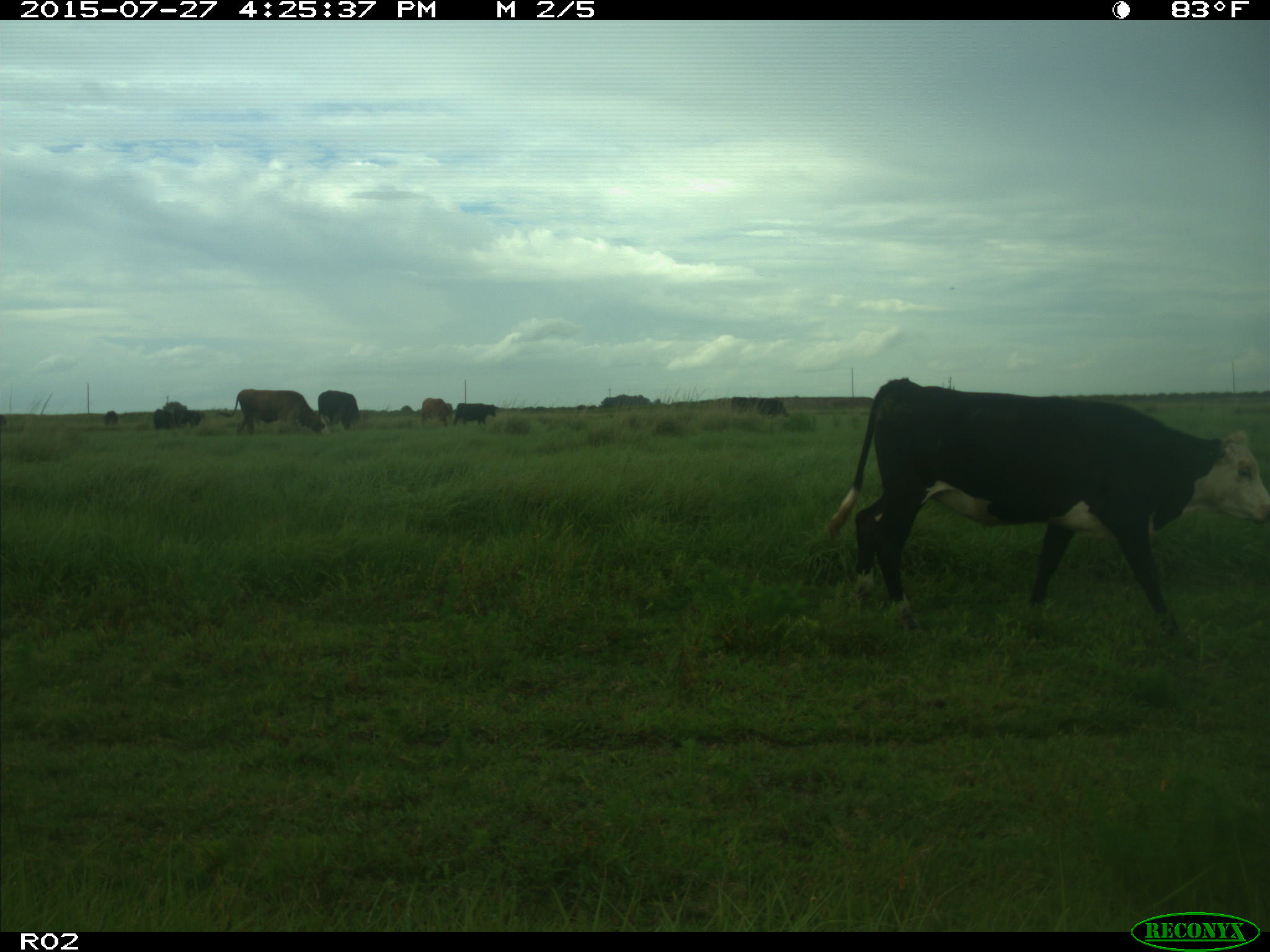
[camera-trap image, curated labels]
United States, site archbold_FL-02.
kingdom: Animalia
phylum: Chordata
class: Mammalia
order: Artiodactyla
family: Bovidae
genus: Bos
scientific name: Bos taurus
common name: domestic cow